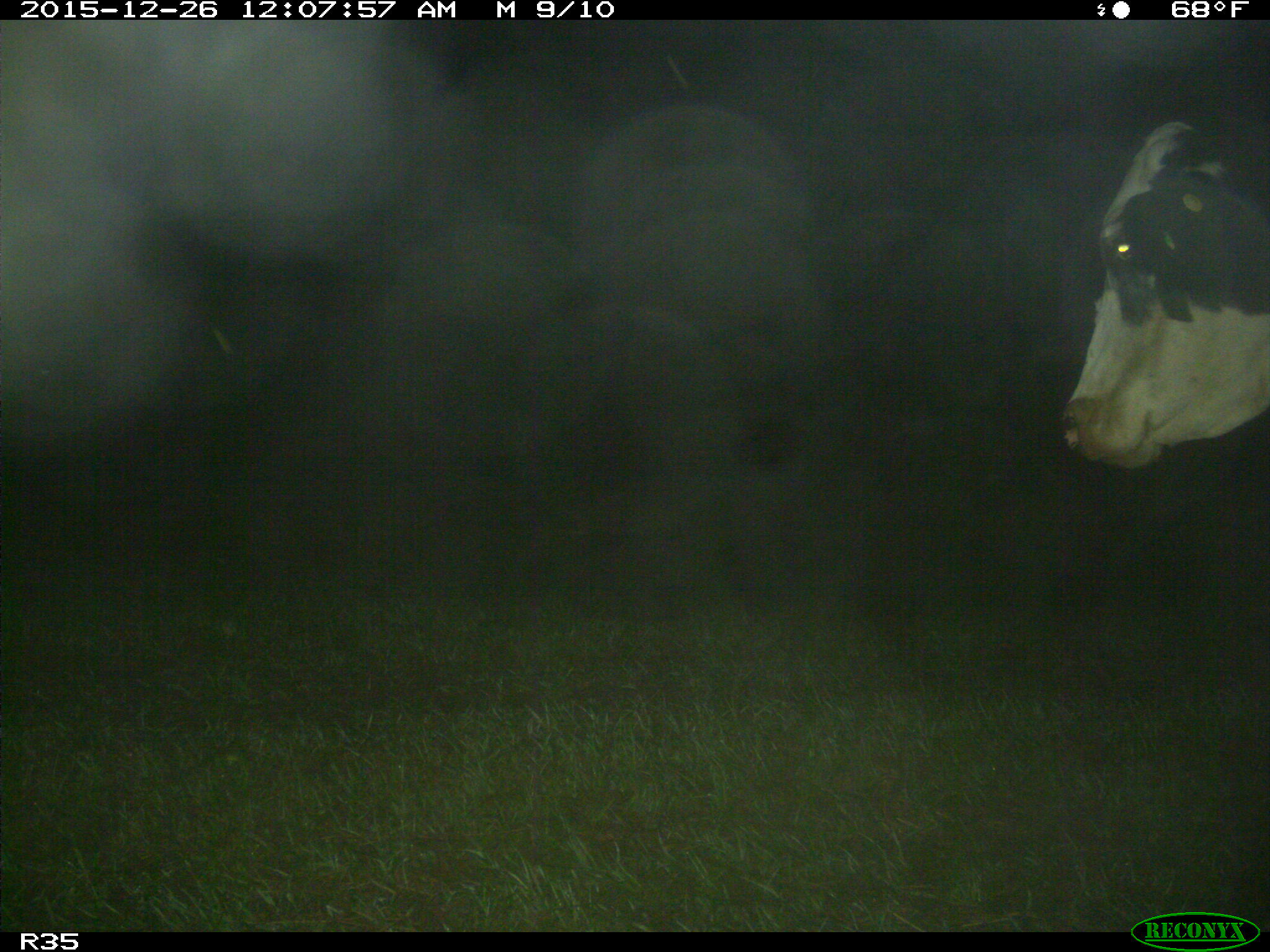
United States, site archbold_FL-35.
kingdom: Animalia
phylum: Chordata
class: Mammalia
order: Artiodactyla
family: Bovidae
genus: Bos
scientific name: Bos taurus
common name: domestic cow